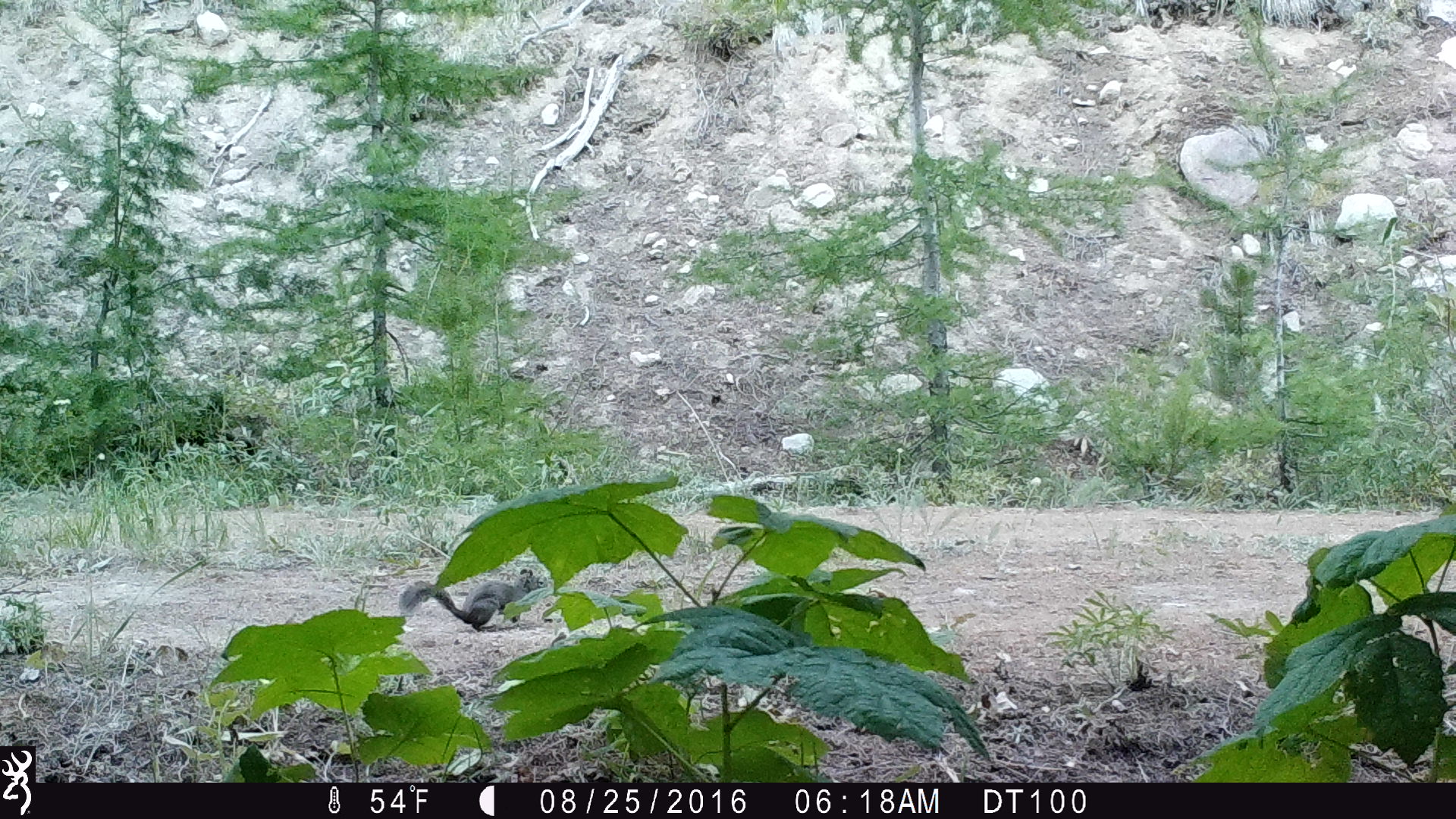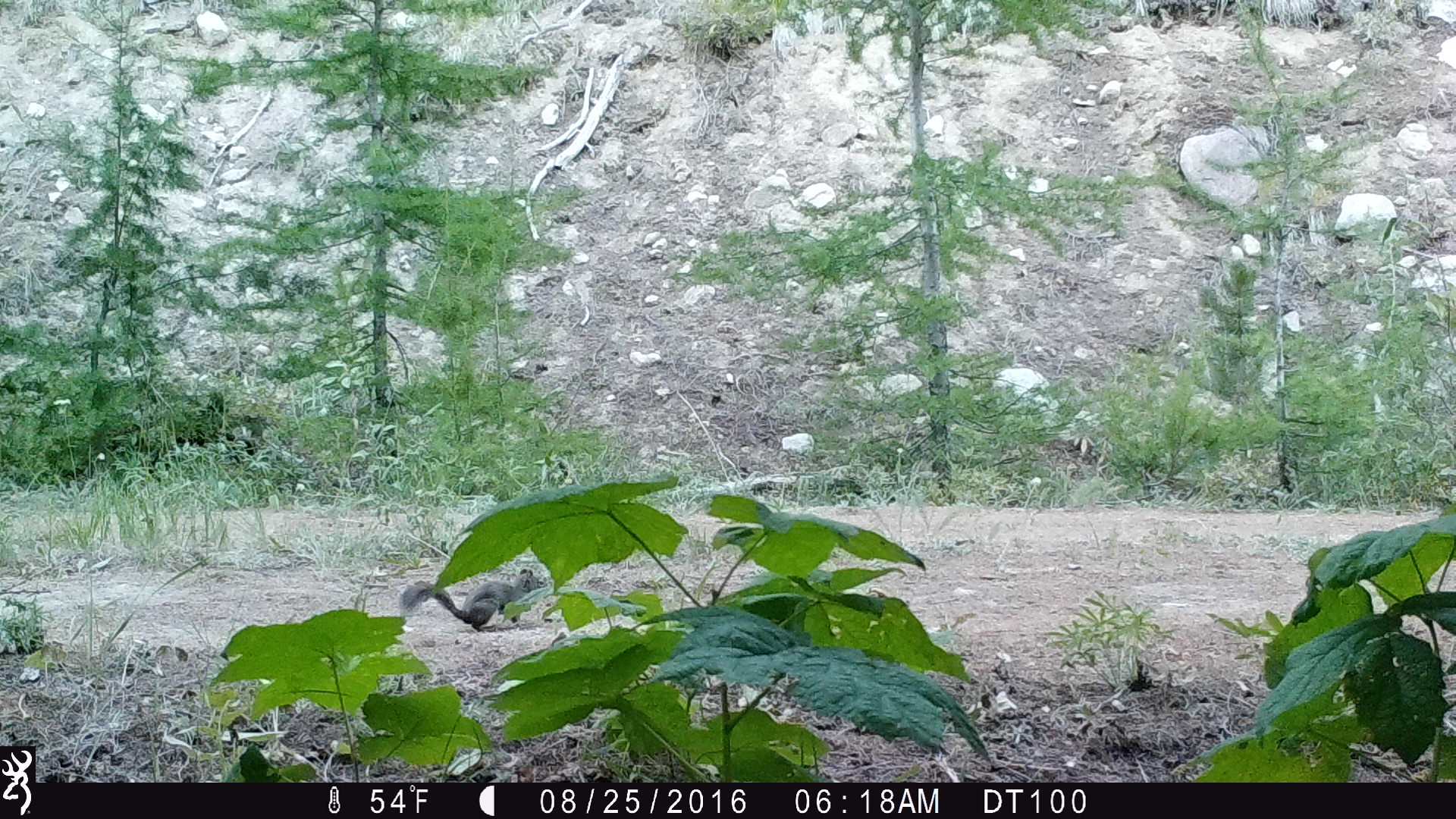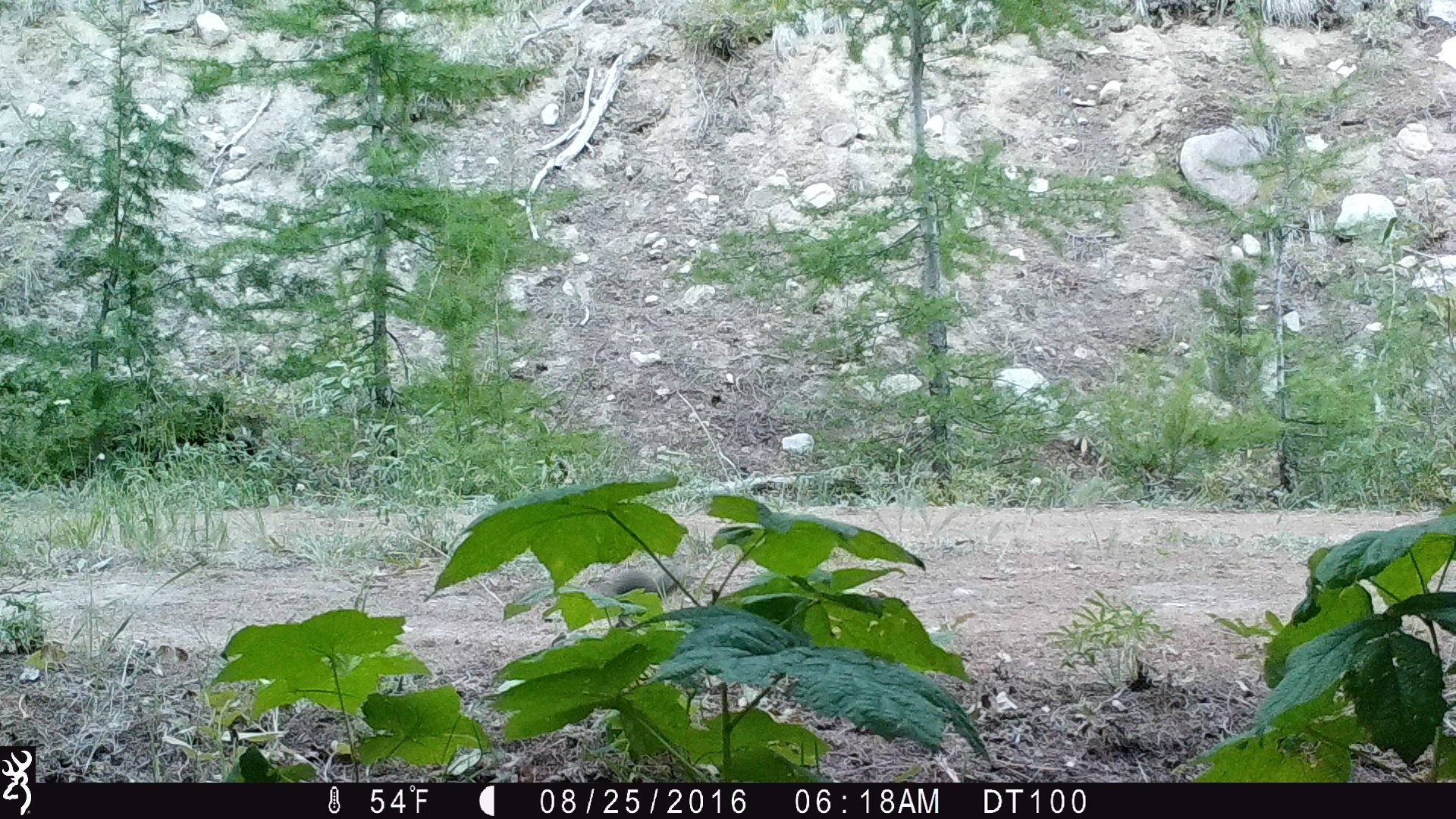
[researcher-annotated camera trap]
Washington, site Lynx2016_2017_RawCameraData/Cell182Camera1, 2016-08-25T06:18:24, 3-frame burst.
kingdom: Animalia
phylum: Chordata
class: Mammalia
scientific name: Mammalia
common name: small mammal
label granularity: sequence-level